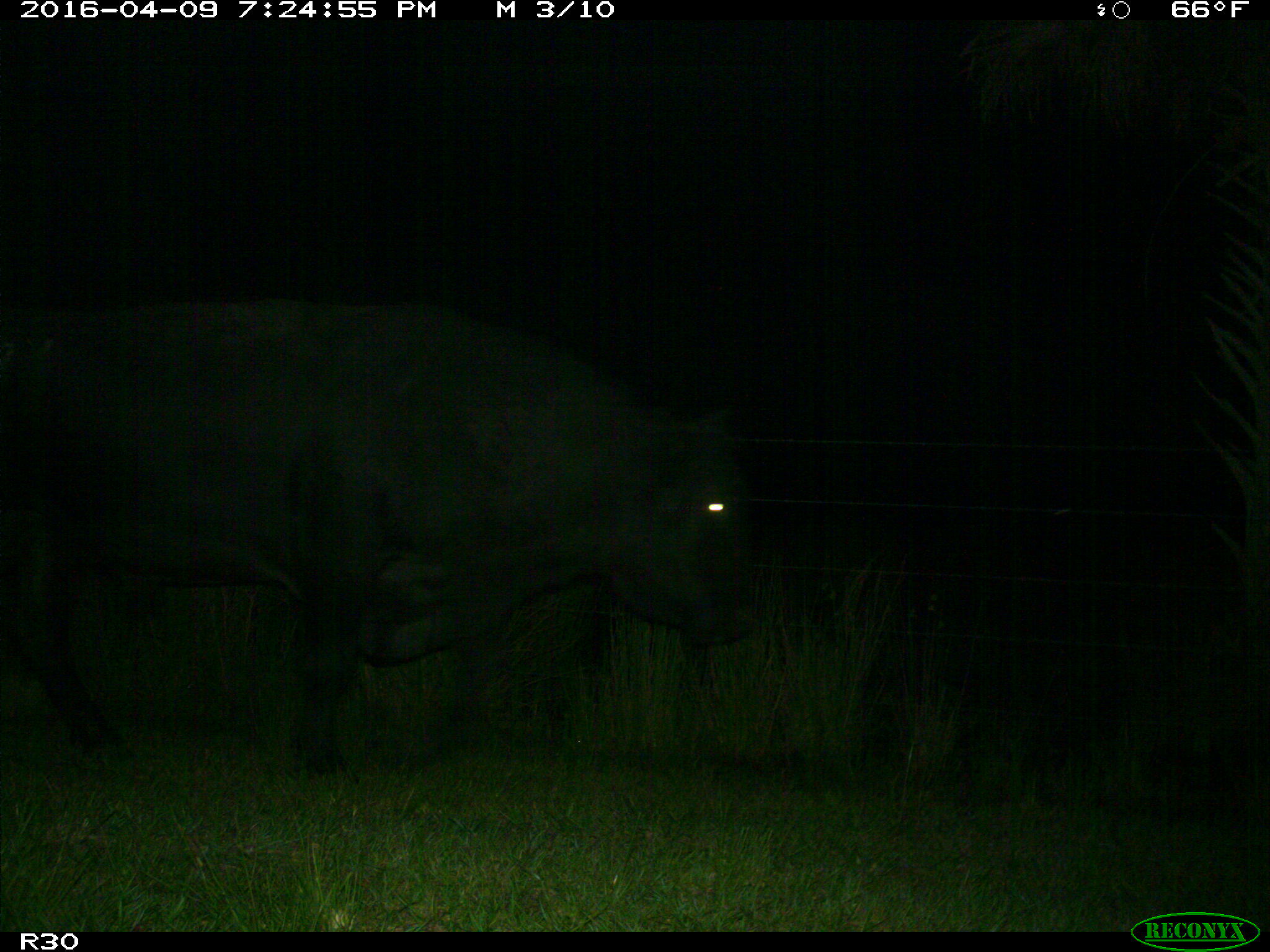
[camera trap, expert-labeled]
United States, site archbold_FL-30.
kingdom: Animalia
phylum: Chordata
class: Mammalia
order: Artiodactyla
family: Bovidae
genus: Bos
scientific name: Bos taurus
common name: domestic cow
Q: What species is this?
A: Bos taurus (domestic cow).